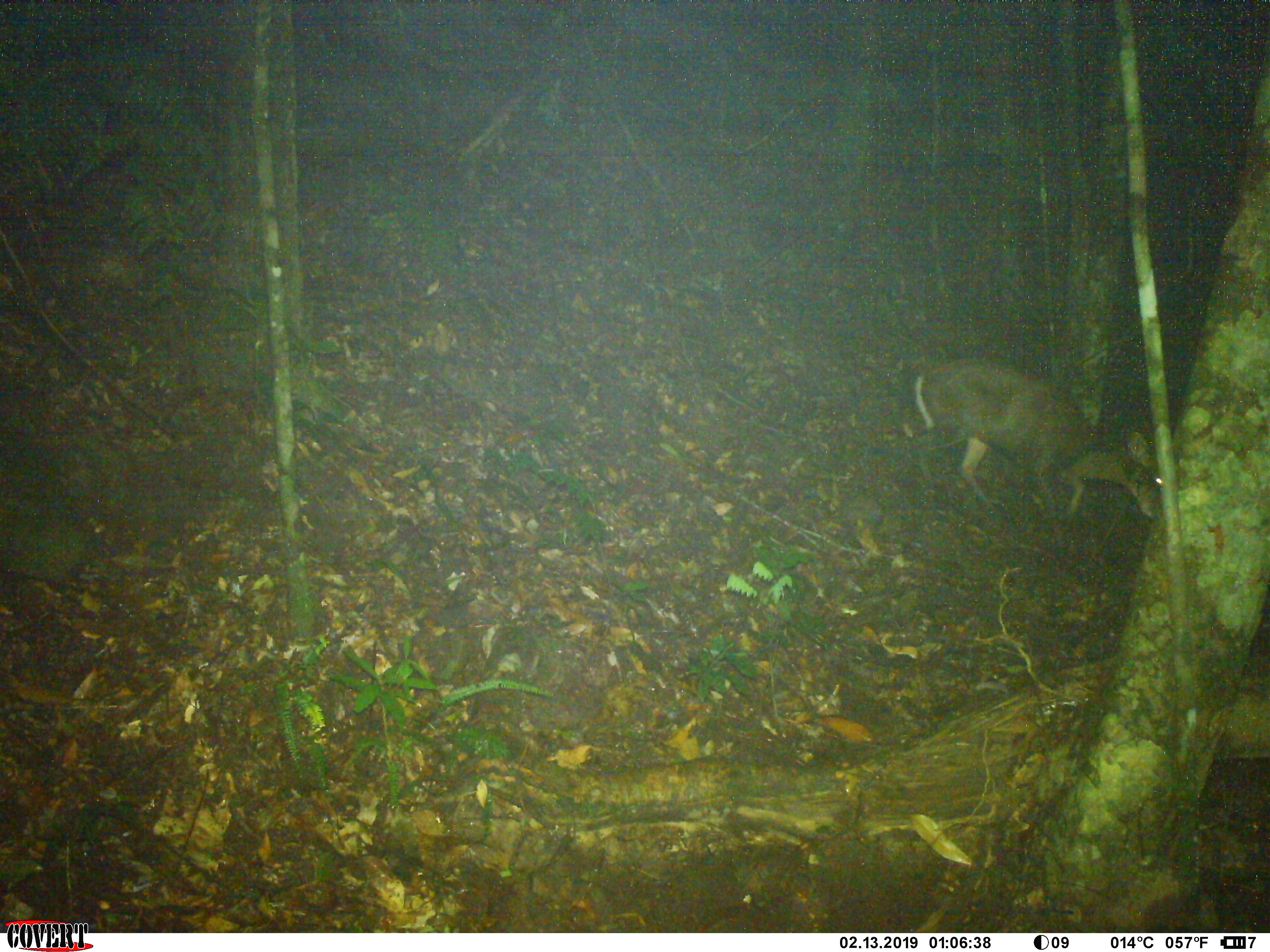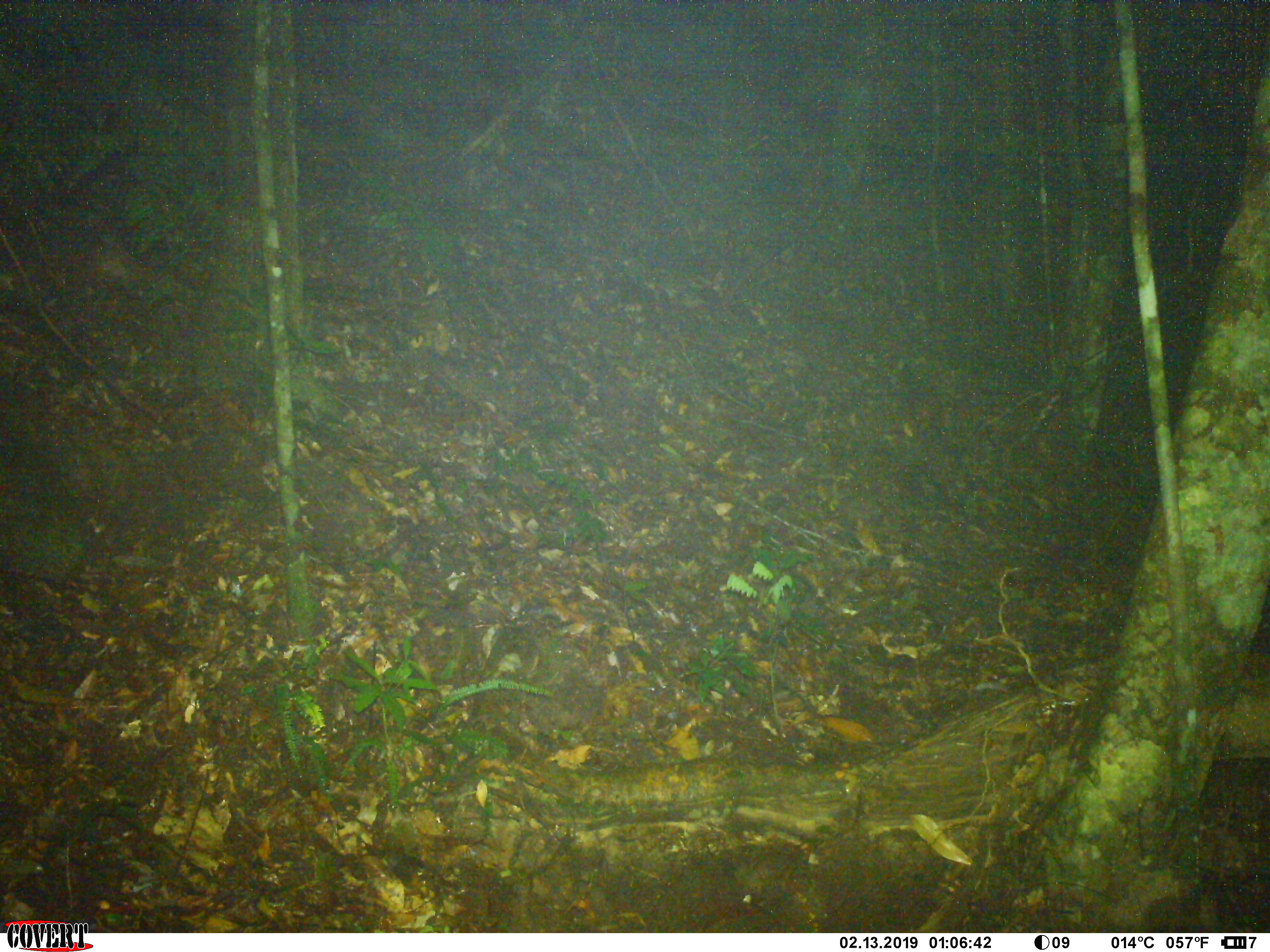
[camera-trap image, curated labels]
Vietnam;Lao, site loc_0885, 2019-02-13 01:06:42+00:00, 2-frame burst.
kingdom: Animalia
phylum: Chordata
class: Mammalia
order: Artiodactyla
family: Cervidae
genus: Muntiacus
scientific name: Muntiacus rooseveltorum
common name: roosevelt's muntjac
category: roosevelts muntjac group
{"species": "roosevelts muntjac group (roosevelt's muntjac) (Muntiacus rooseveltorum)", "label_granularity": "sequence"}